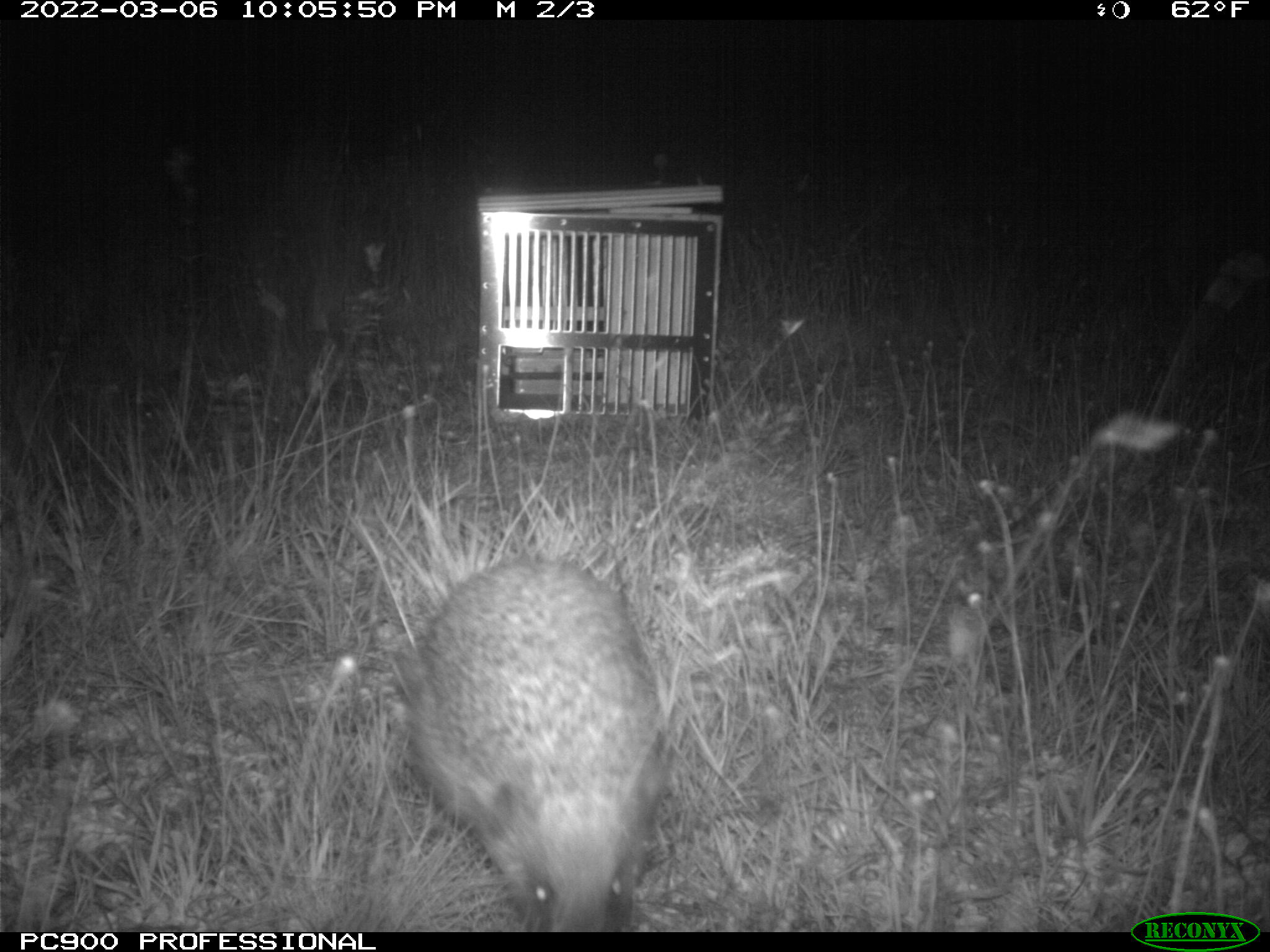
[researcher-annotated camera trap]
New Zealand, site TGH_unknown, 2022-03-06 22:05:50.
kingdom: Animalia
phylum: Chordata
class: Mammalia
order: Eulipotyphla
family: Erinaceidae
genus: Erinaceus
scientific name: Erinaceus europaeus europaeus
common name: european hedgehog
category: hedgehog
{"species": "hedgehog (european hedgehog) (Erinaceus europaeus europaeus)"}